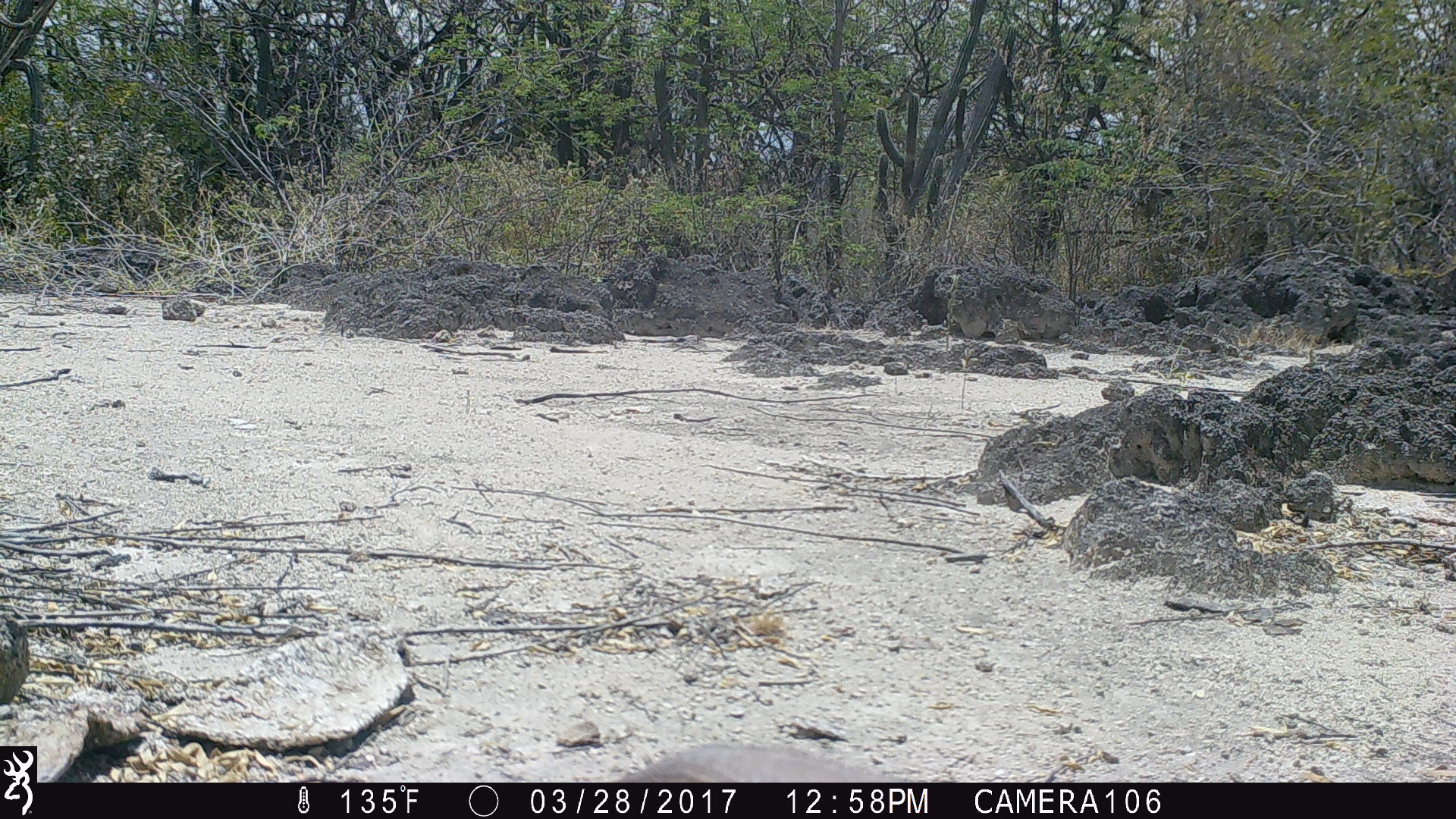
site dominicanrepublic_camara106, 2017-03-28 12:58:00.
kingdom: Animalia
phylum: Chordata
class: Reptilia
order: Squamata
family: Iguanidae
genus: Iguana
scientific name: Iguana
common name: typical iguanas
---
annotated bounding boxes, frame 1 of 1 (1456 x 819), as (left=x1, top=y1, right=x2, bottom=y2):
iguana: (left=609, top=741, right=924, bottom=781)